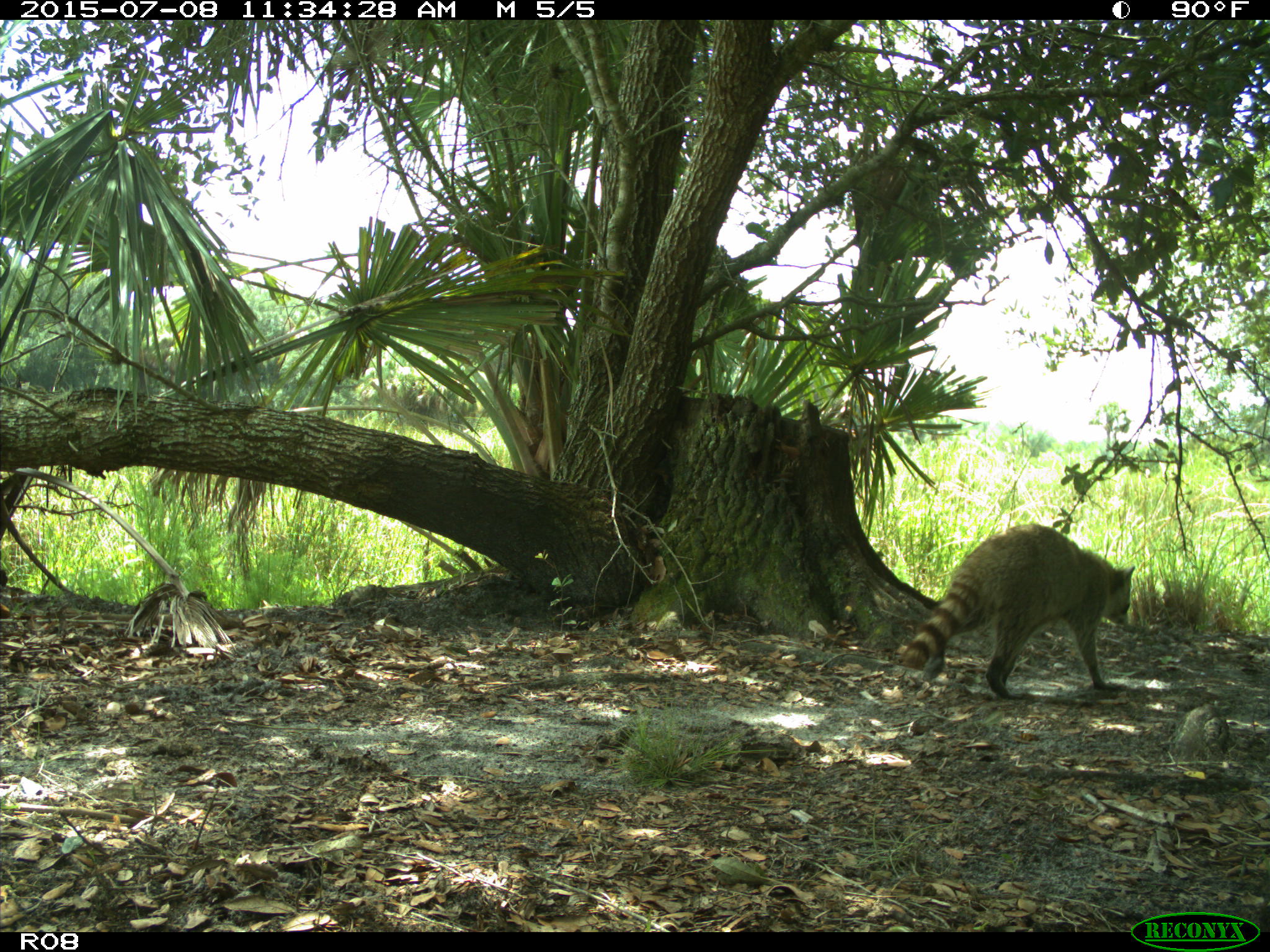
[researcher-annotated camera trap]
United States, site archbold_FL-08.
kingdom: Animalia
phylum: Chordata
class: Mammalia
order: Carnivora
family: Procyonidae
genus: Procyon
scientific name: Procyon lotor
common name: common raccoon